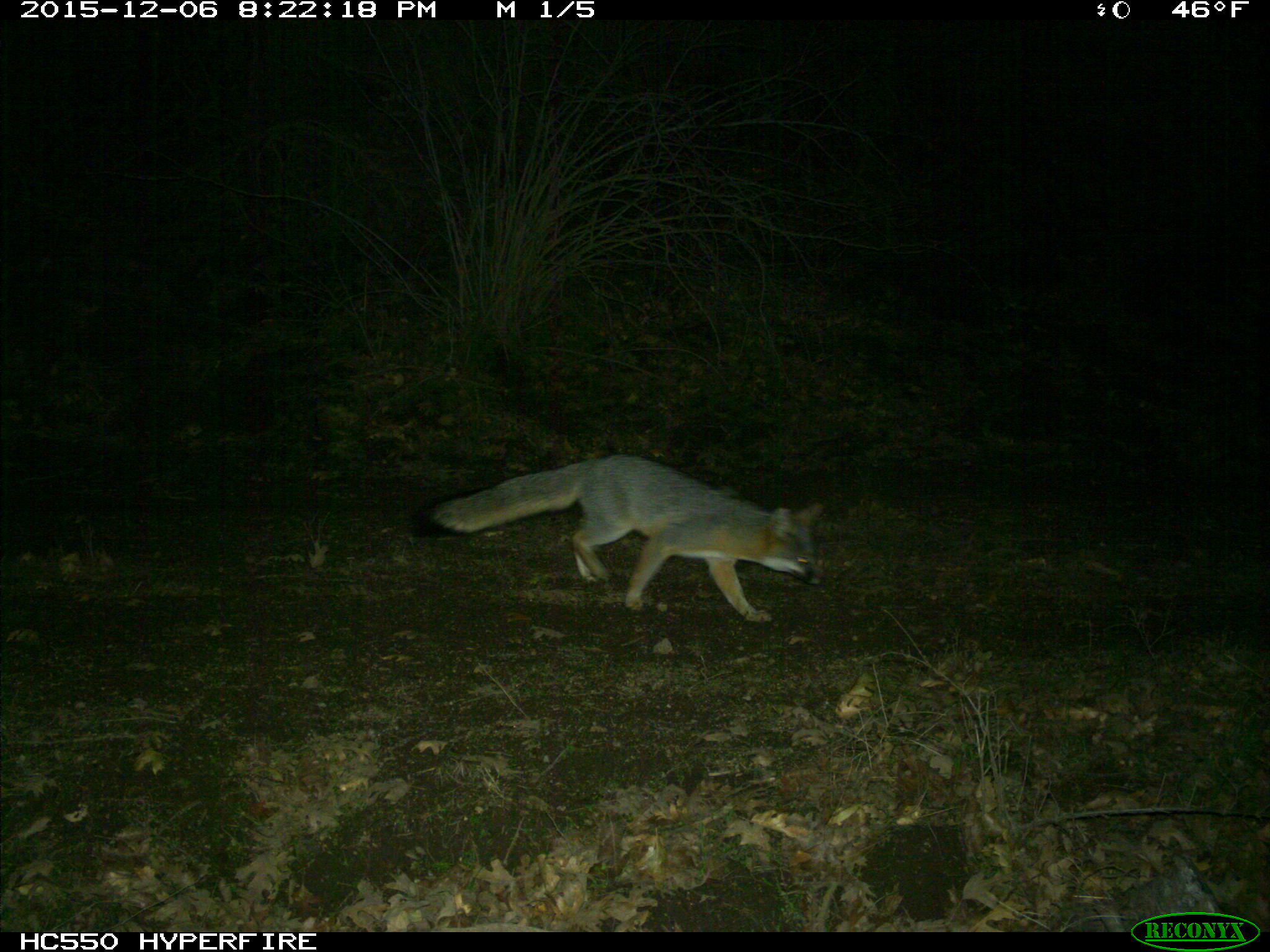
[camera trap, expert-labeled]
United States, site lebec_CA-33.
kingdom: Animalia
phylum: Chordata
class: Mammalia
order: Carnivora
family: Canidae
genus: Urocyon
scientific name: Urocyon cinereoargenteus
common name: gray fox